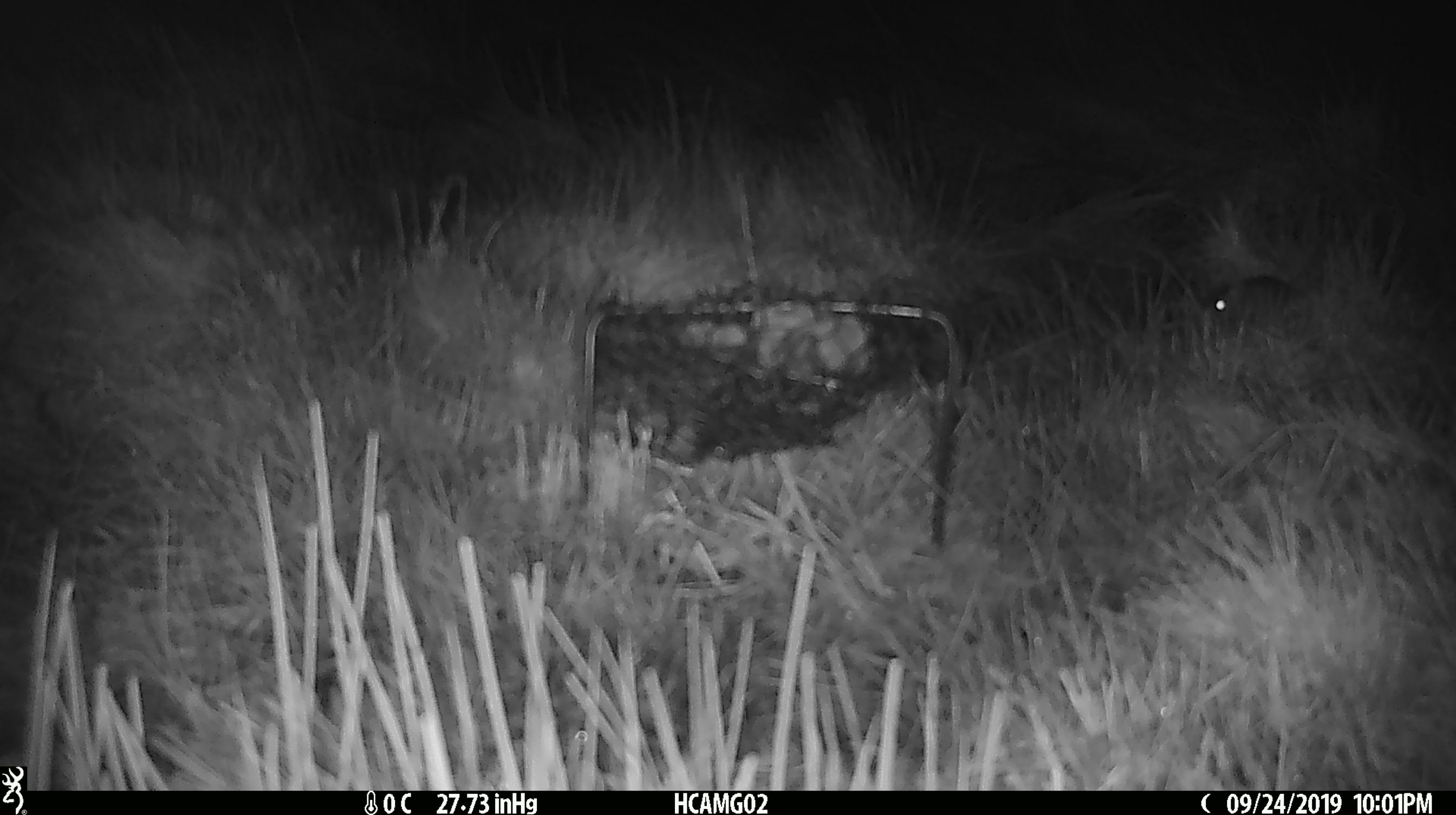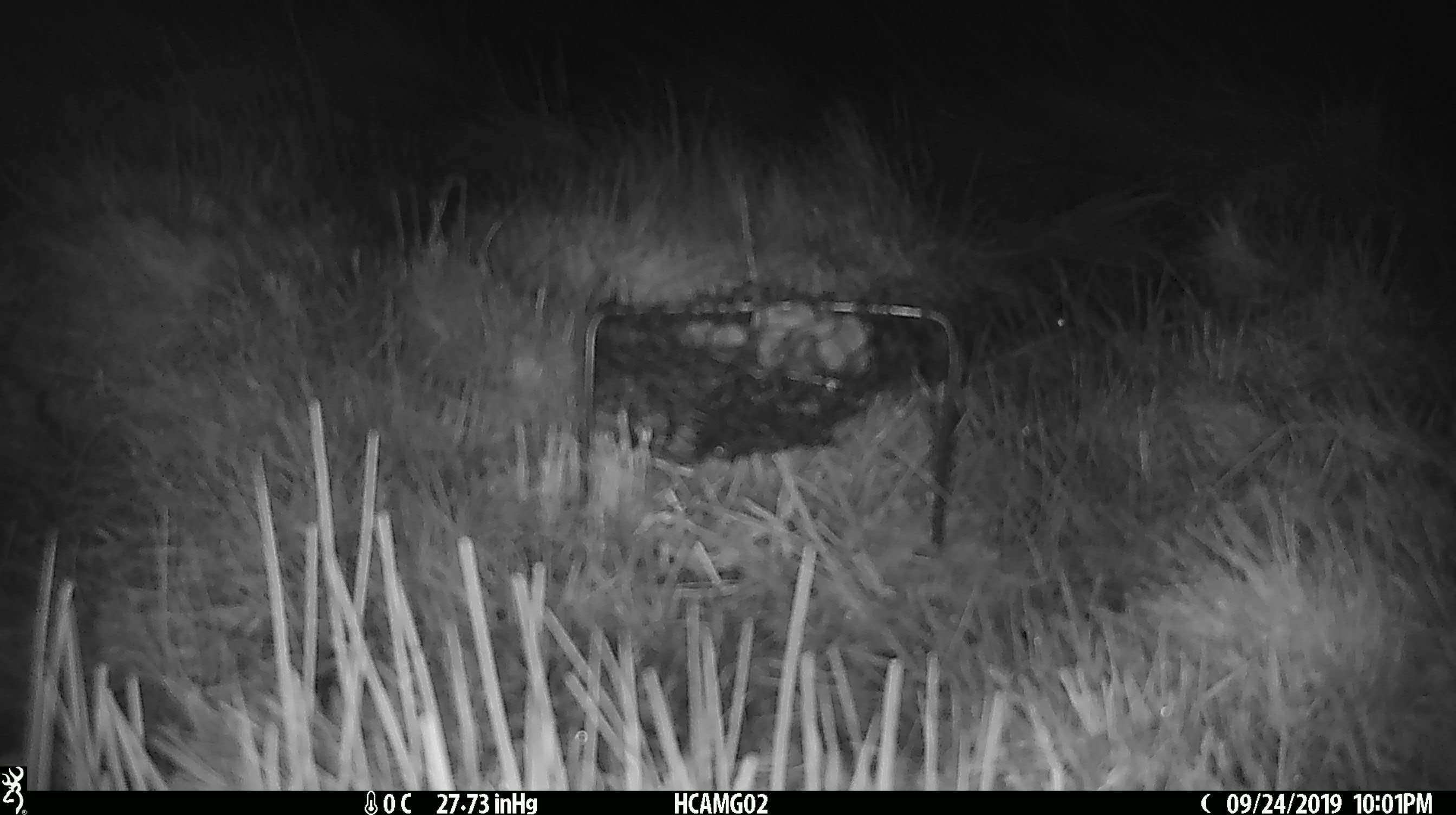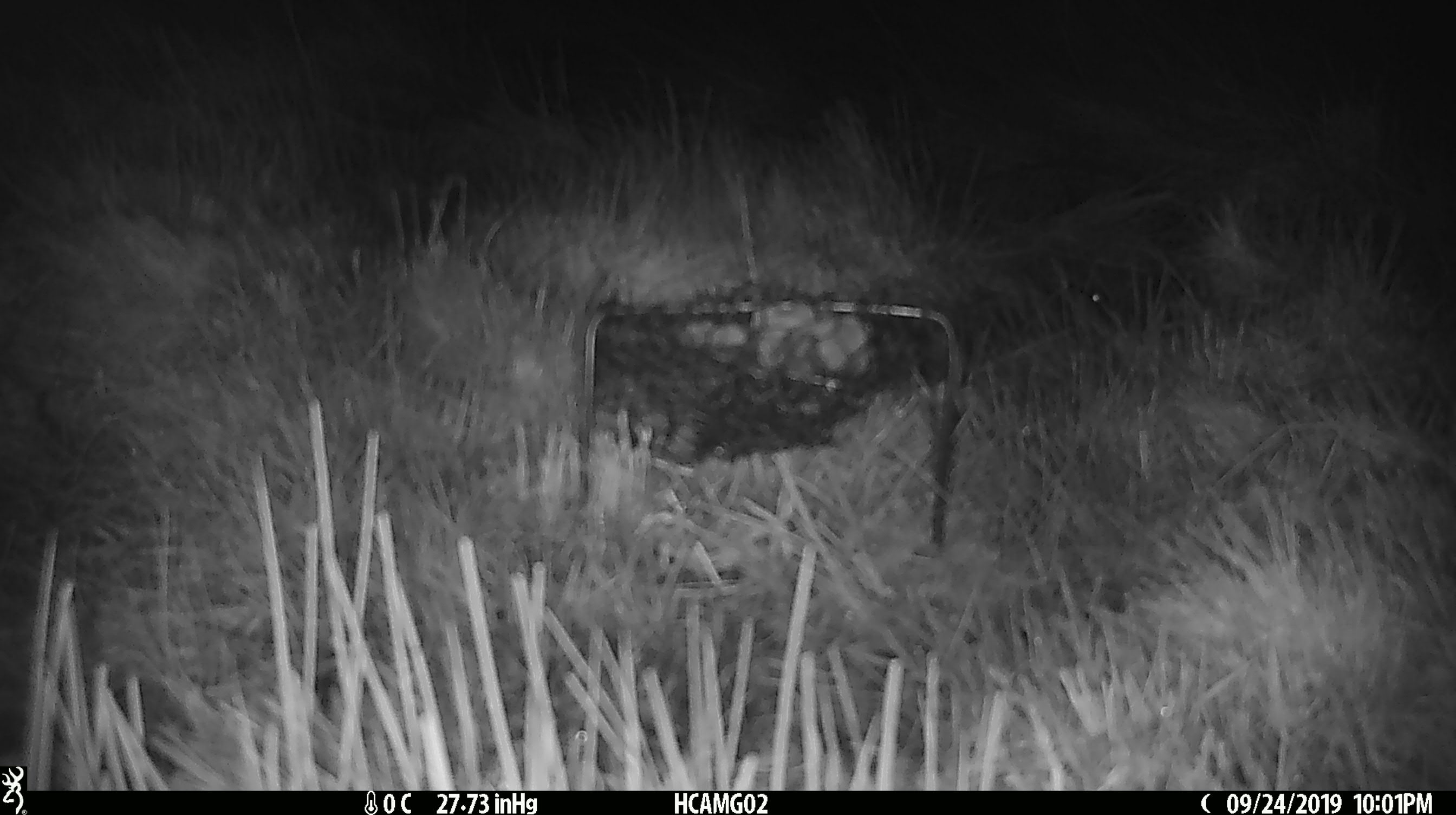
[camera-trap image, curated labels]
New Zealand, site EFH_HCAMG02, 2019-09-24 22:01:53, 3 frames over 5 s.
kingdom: Animalia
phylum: Chordata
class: Mammalia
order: Rodentia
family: Muridae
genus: Mus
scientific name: Mus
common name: mouse